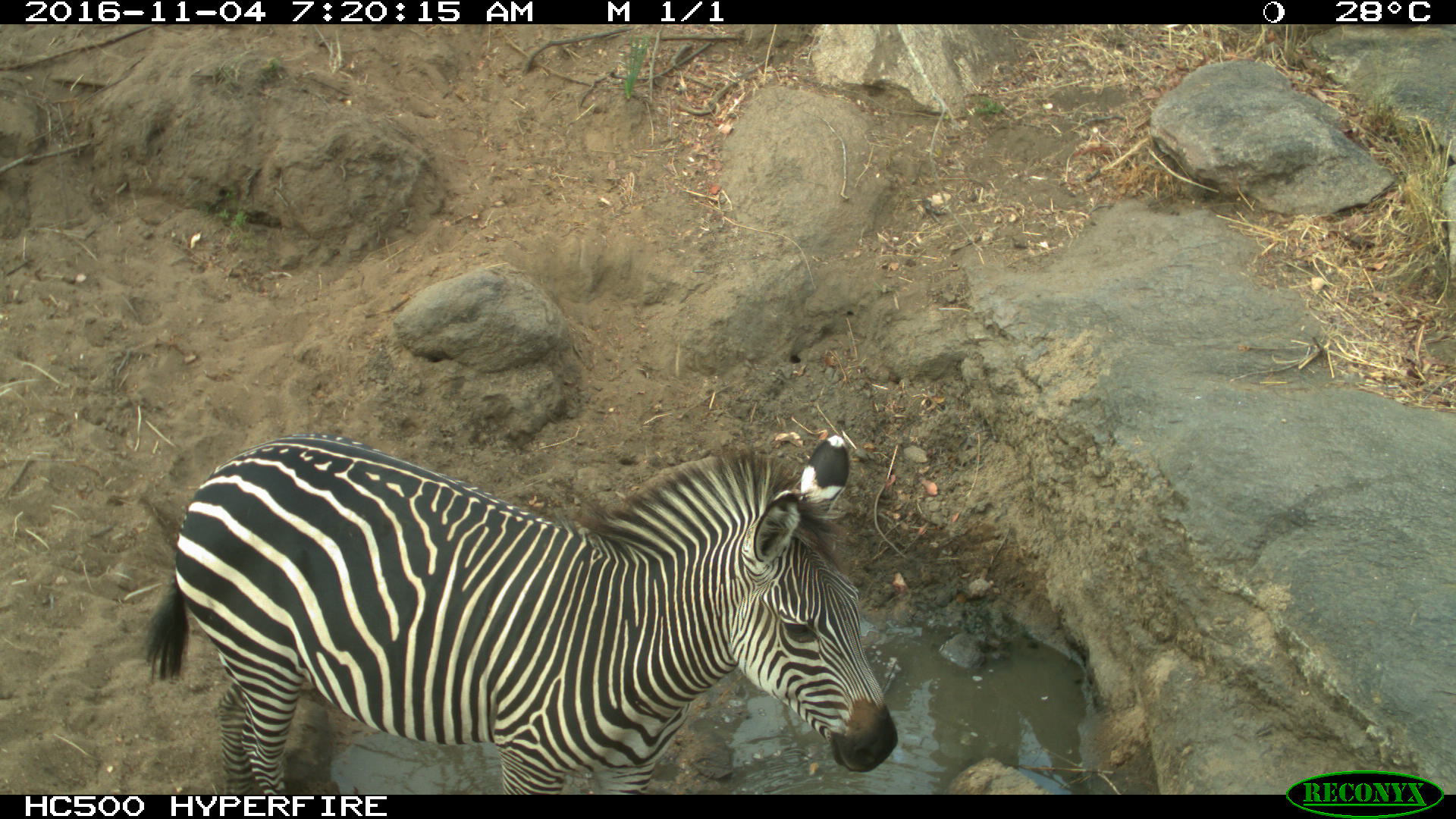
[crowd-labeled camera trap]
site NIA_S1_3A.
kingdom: Animalia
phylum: Chordata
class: Mammalia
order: Perissodactyla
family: Equidae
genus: Equus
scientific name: Equus quagga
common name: plains zebra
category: zebraplains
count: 1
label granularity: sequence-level